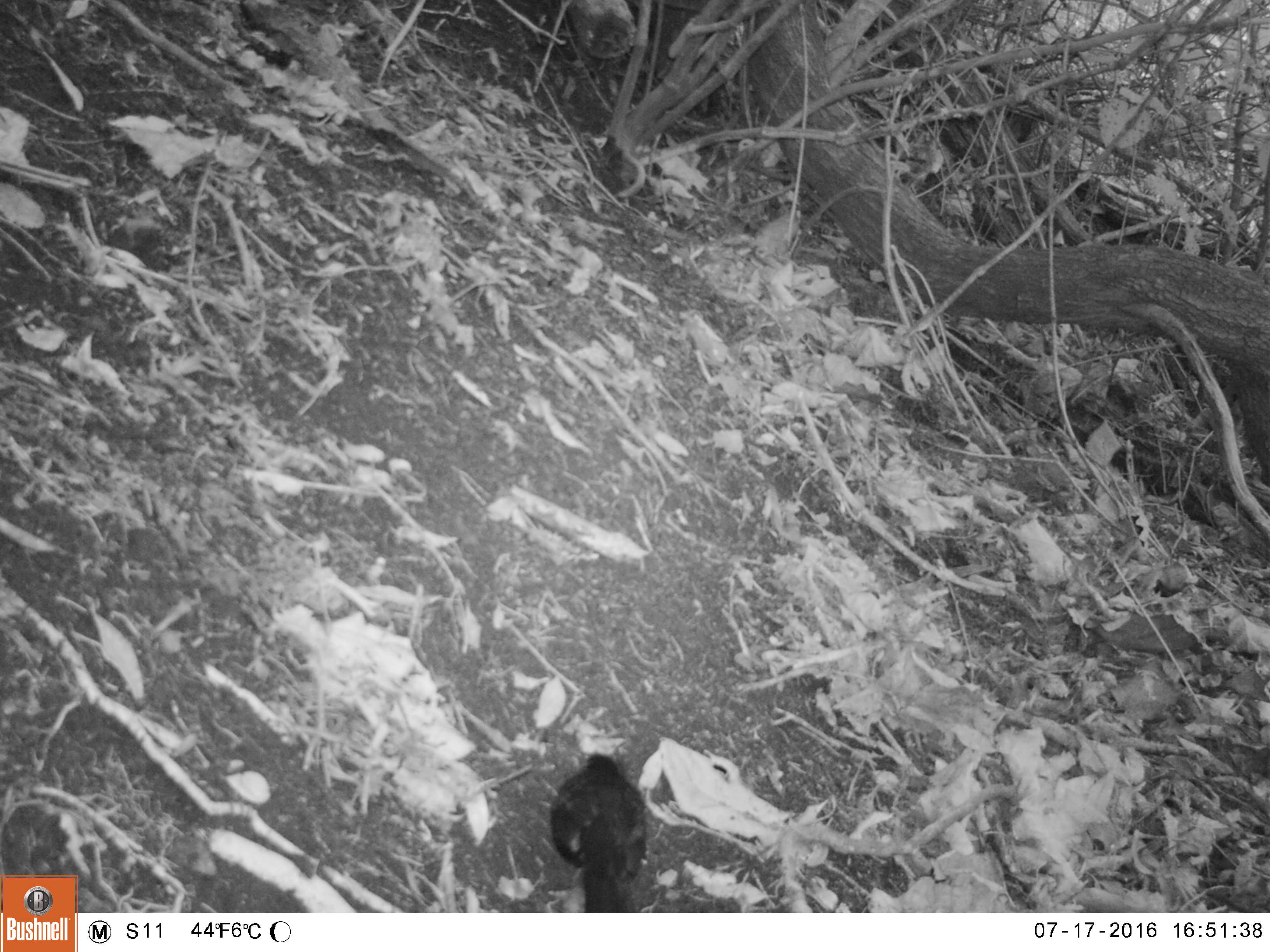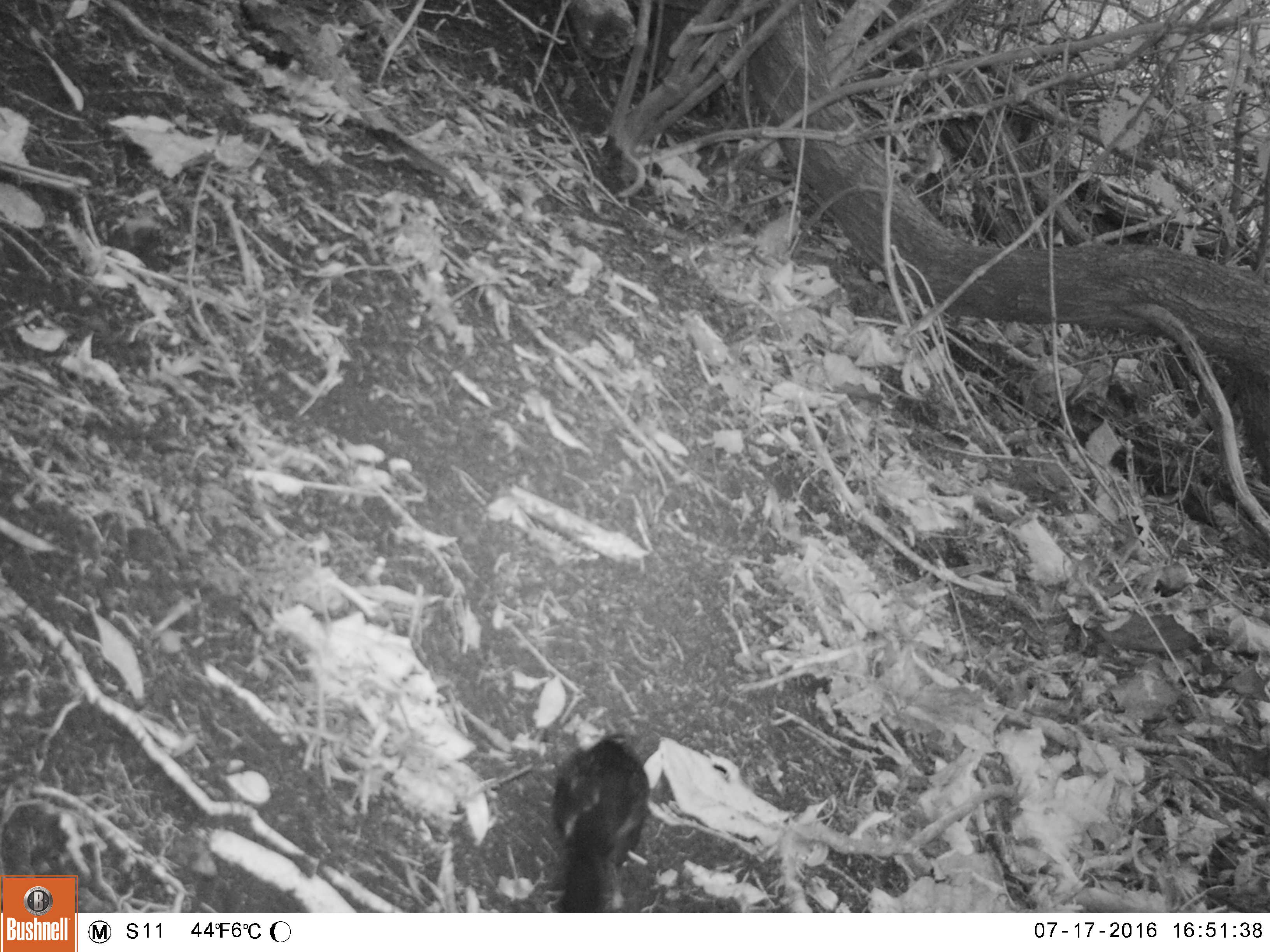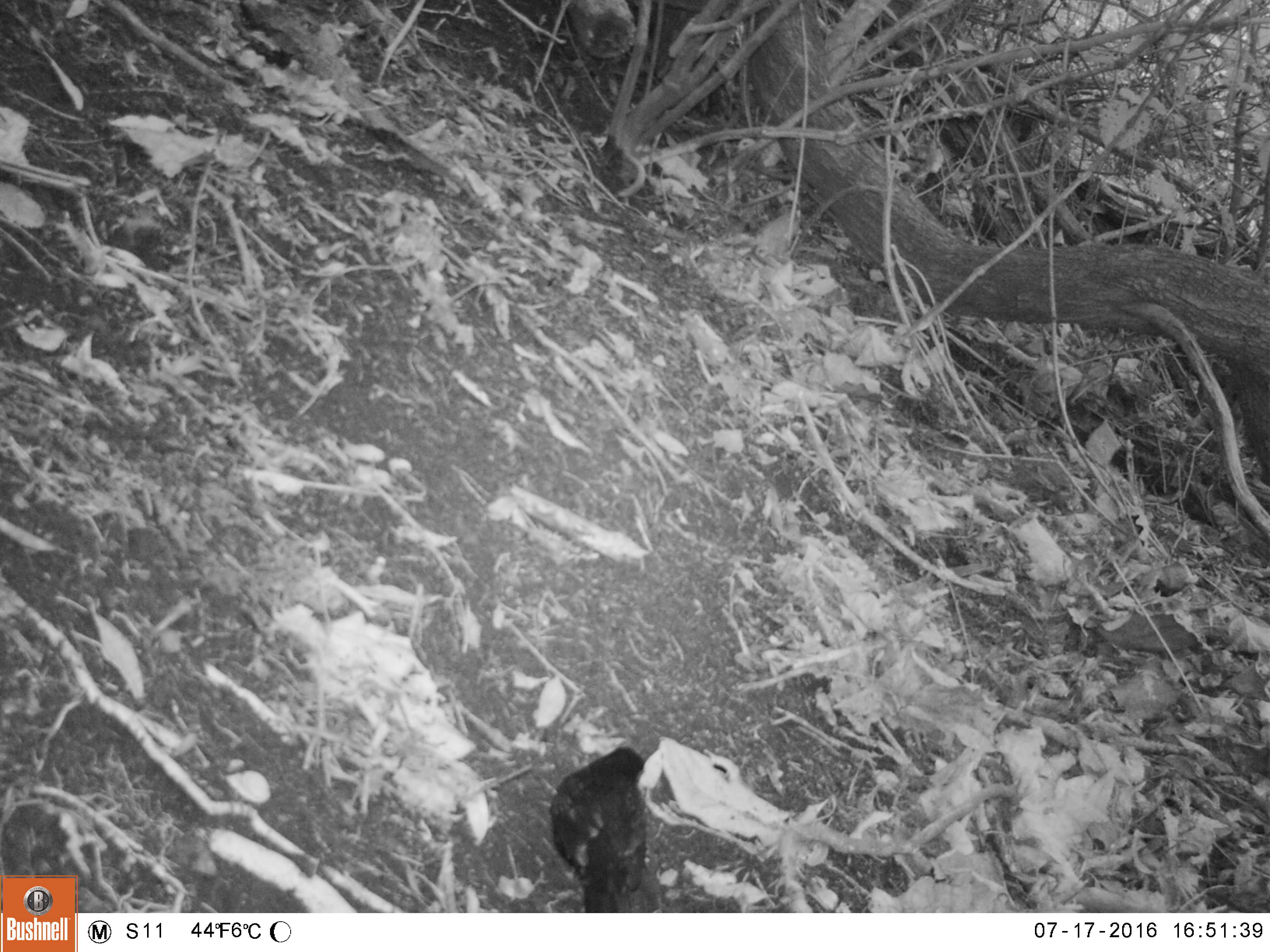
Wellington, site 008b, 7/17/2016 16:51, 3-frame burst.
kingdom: Animalia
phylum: Chordata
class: Aves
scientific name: Aves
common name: bird